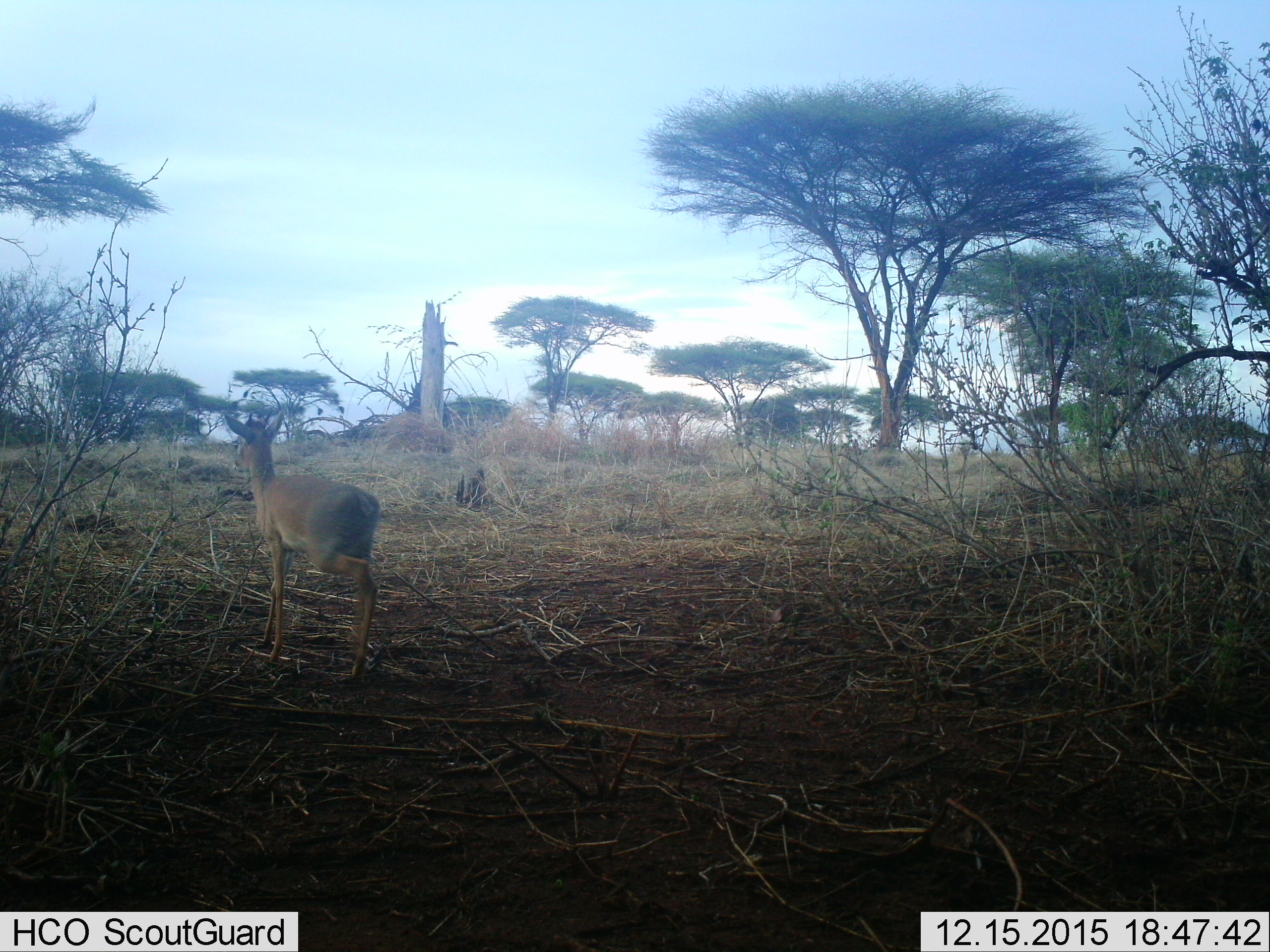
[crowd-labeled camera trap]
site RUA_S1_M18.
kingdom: Animalia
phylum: Chordata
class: Mammalia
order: Artiodactyla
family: Bovidae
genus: Madoqua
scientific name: Madoqua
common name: dik-dik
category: dikdik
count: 1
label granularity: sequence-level